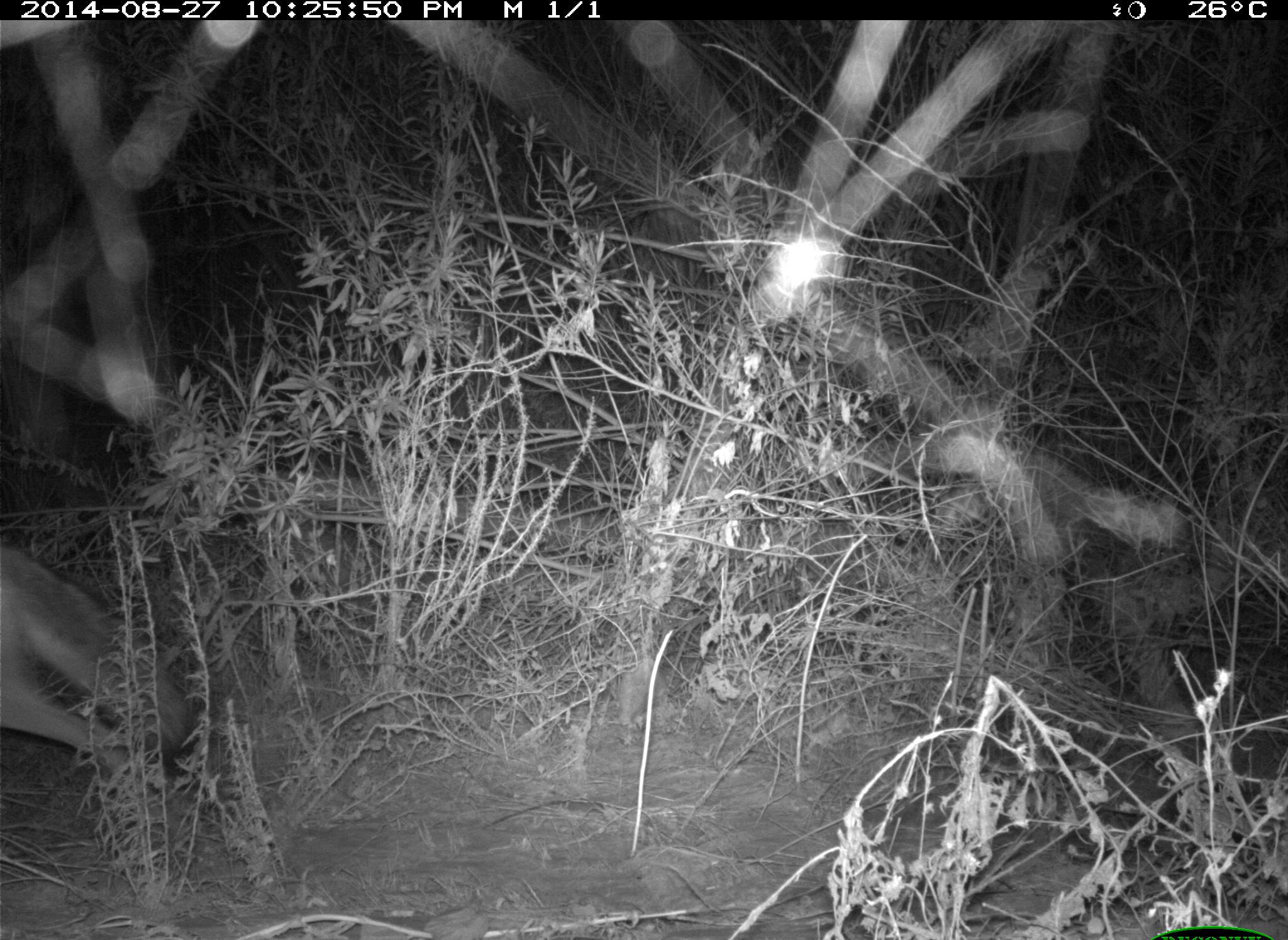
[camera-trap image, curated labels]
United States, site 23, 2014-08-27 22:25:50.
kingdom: Animalia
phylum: Chordata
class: Mammalia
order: Carnivora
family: Canidae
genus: Canis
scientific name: Canis latrans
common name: coyote